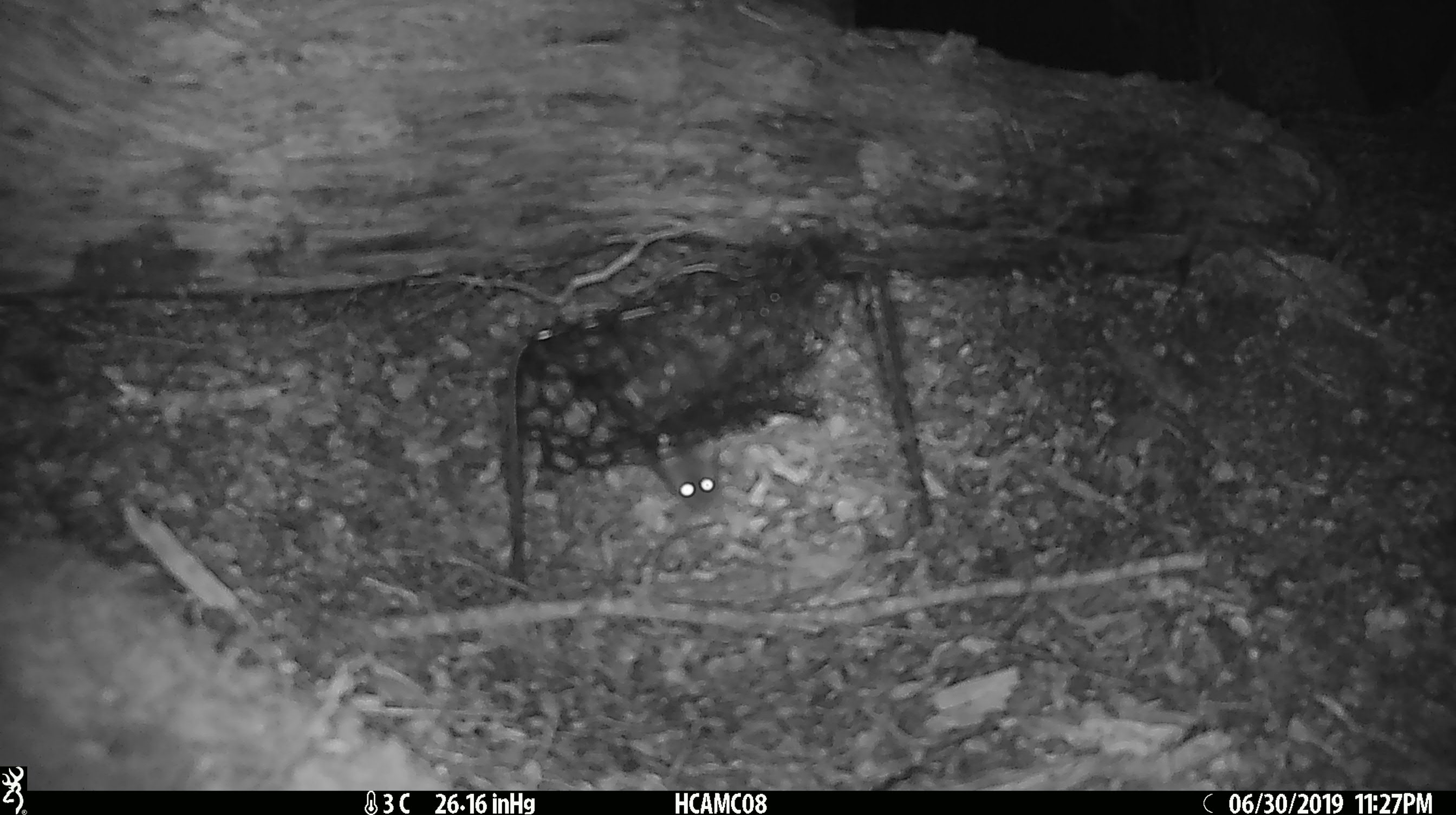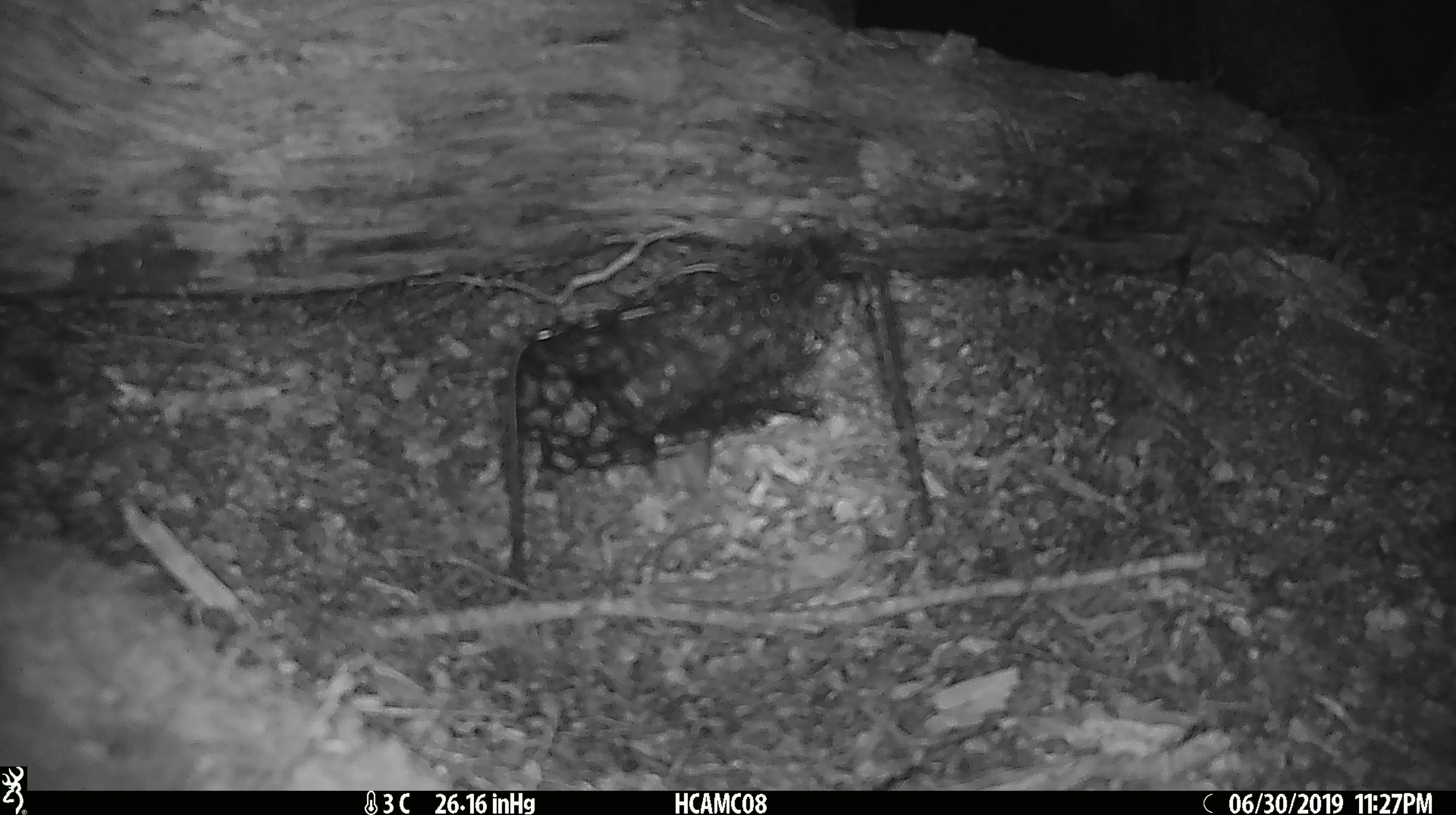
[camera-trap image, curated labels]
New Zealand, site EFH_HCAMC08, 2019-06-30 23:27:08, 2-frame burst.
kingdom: Animalia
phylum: Chordata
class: Mammalia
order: Rodentia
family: Muridae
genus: Mus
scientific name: Mus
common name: mouse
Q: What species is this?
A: Mouse (Mus).